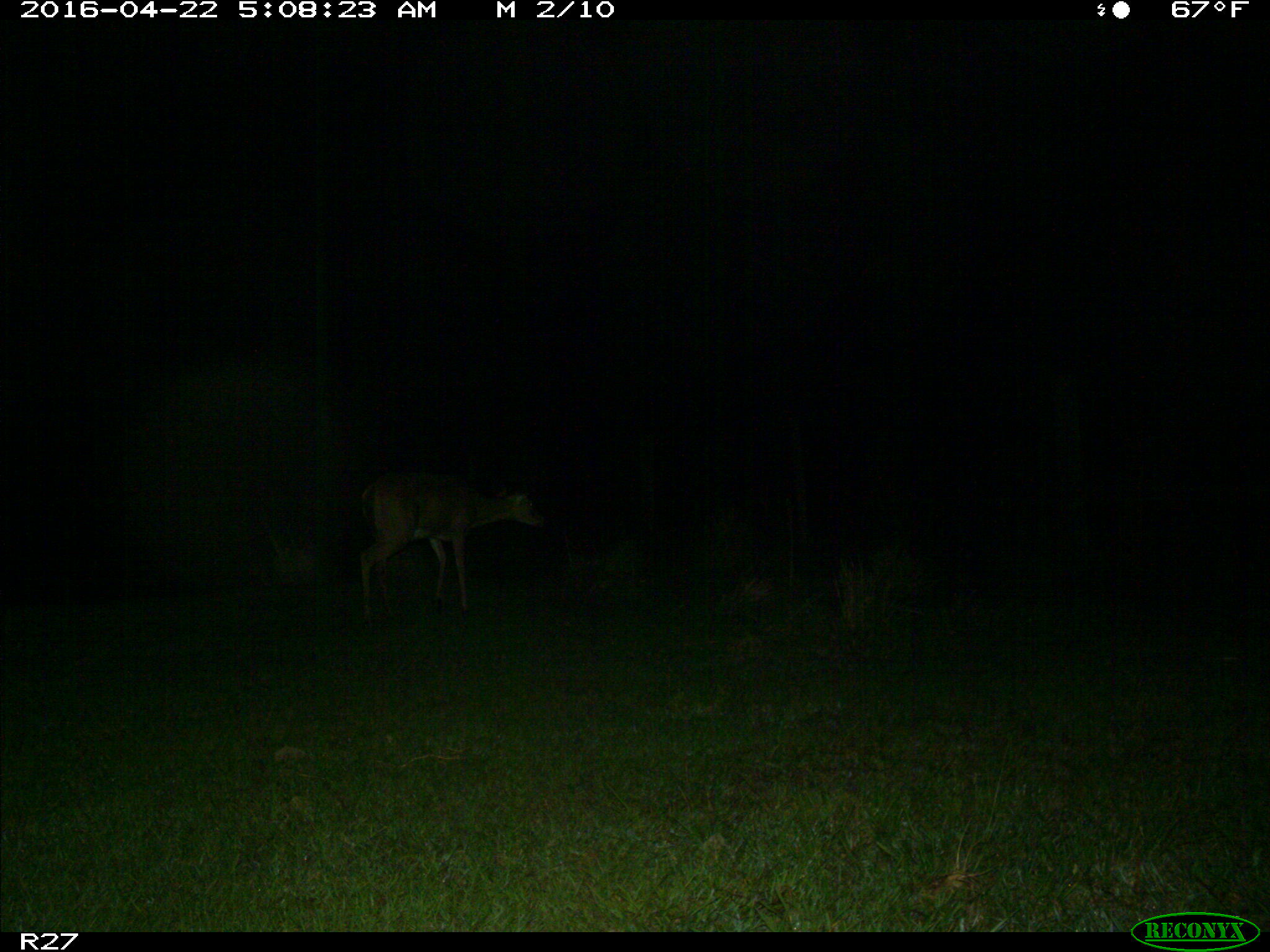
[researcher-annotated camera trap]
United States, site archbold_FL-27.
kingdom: Animalia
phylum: Chordata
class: Mammalia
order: Artiodactyla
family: Cervidae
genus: Odocoileus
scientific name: Odocoileus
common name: deer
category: unidentified deer